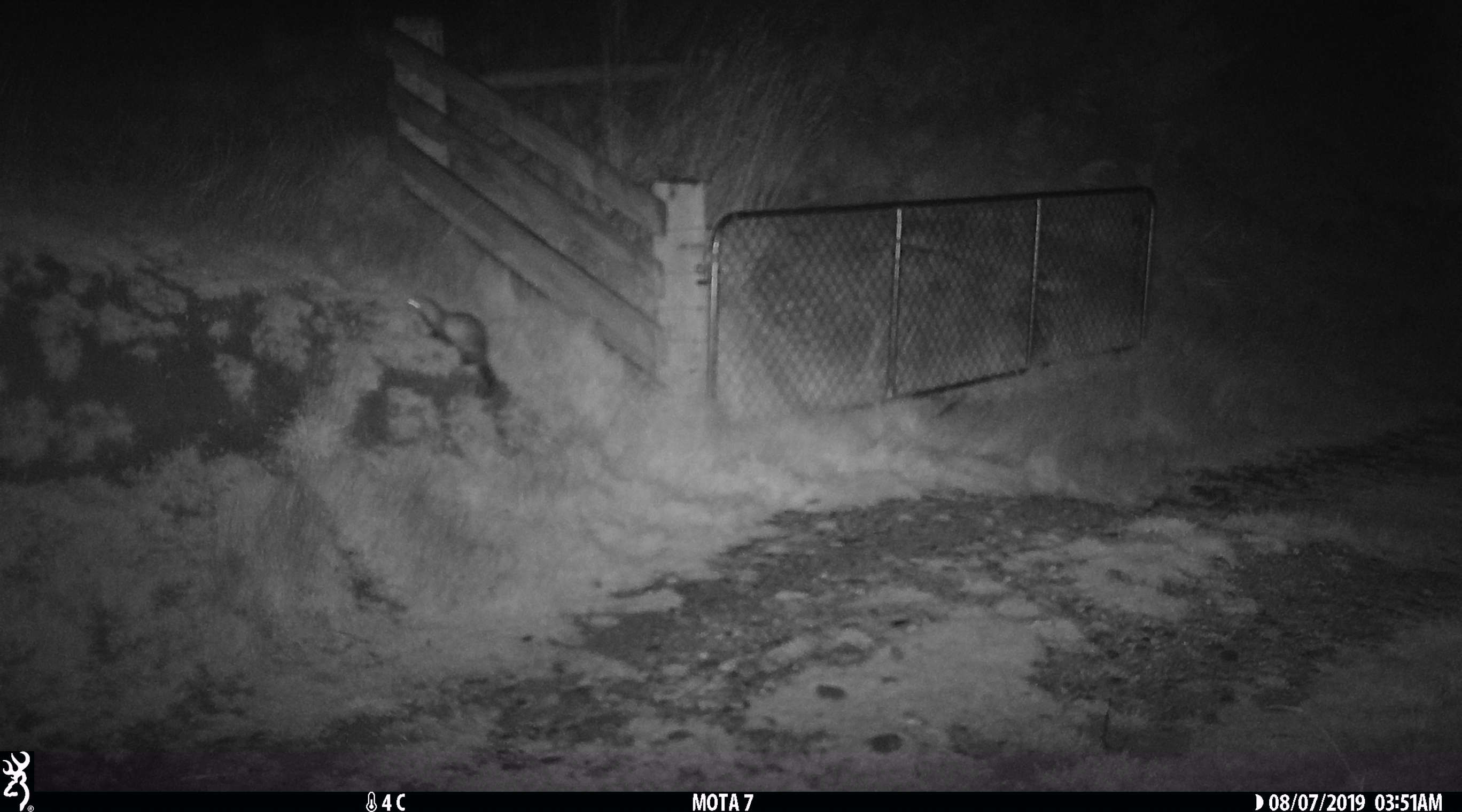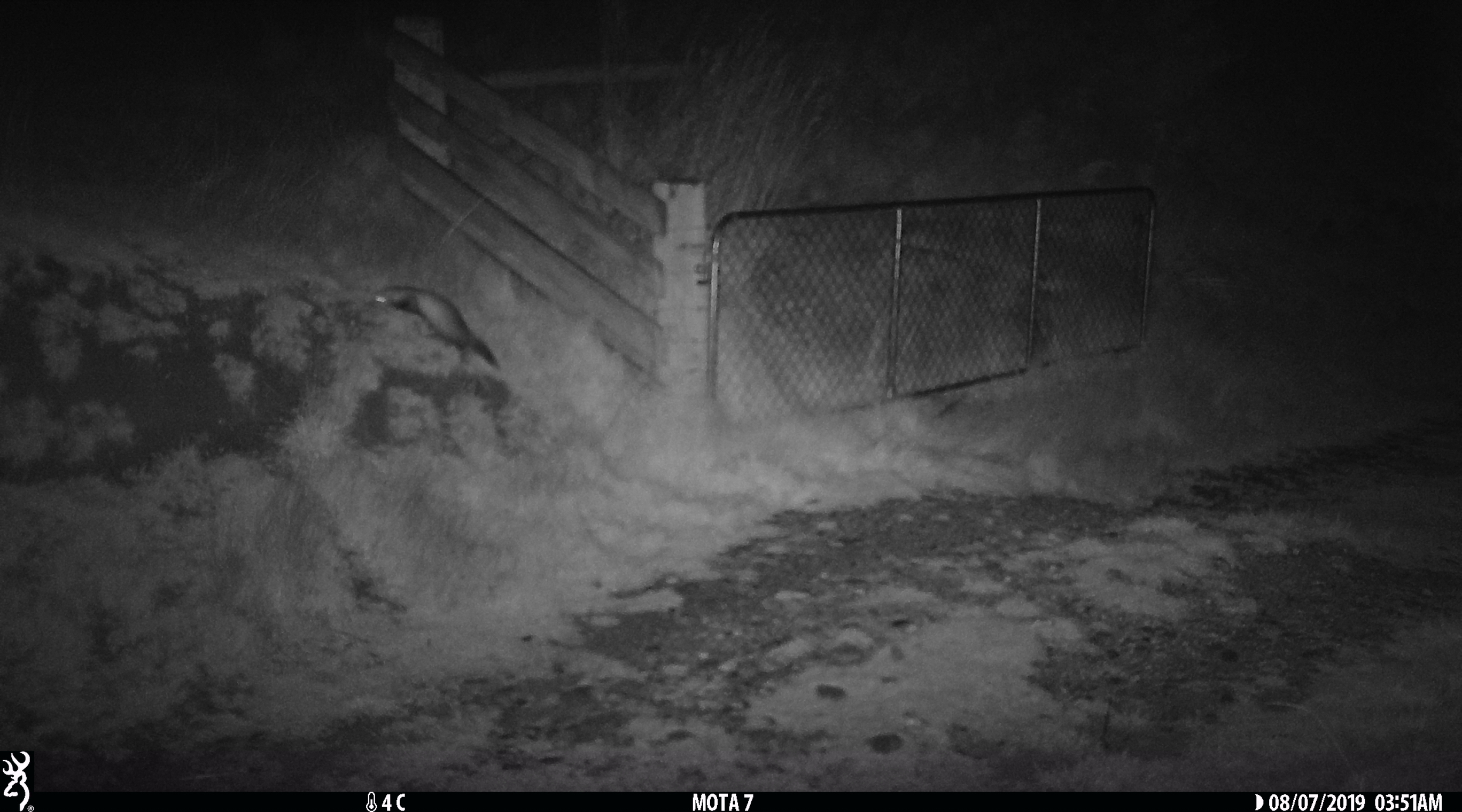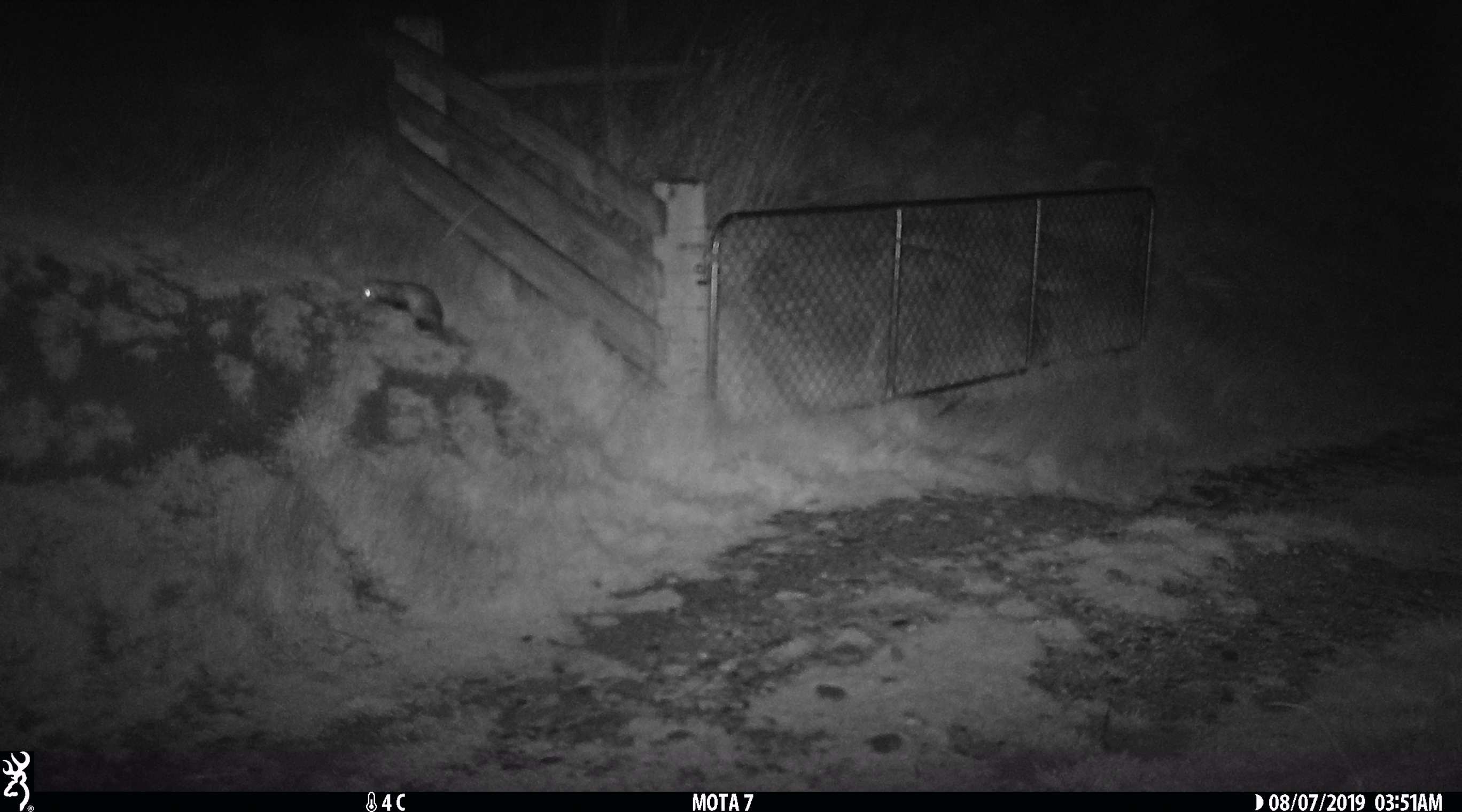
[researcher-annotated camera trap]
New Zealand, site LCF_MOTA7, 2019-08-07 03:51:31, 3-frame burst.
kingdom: Animalia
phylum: Chordata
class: Mammalia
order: Carnivora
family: Mustelidae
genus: Mustela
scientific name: Mustela furo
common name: ferret